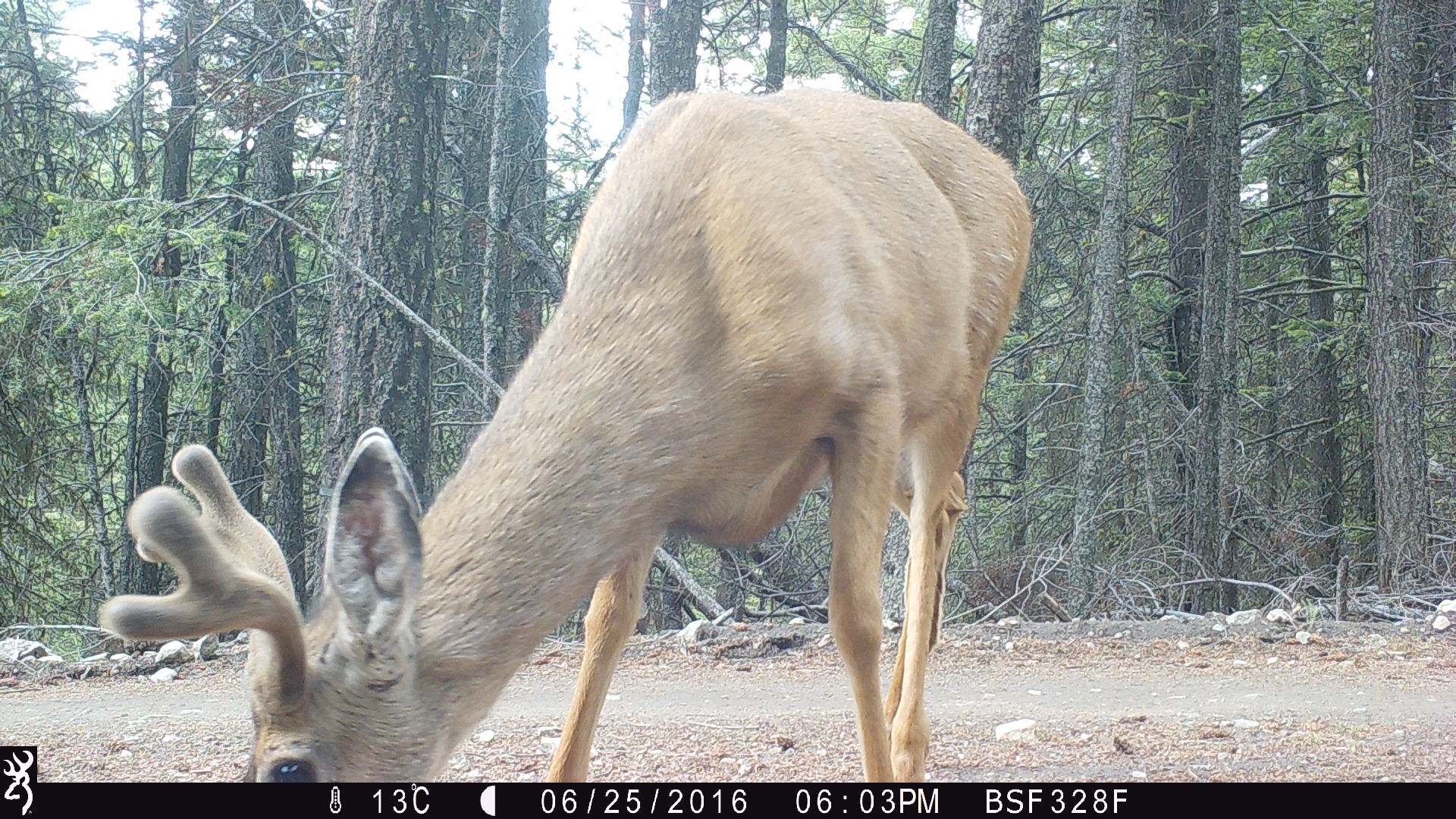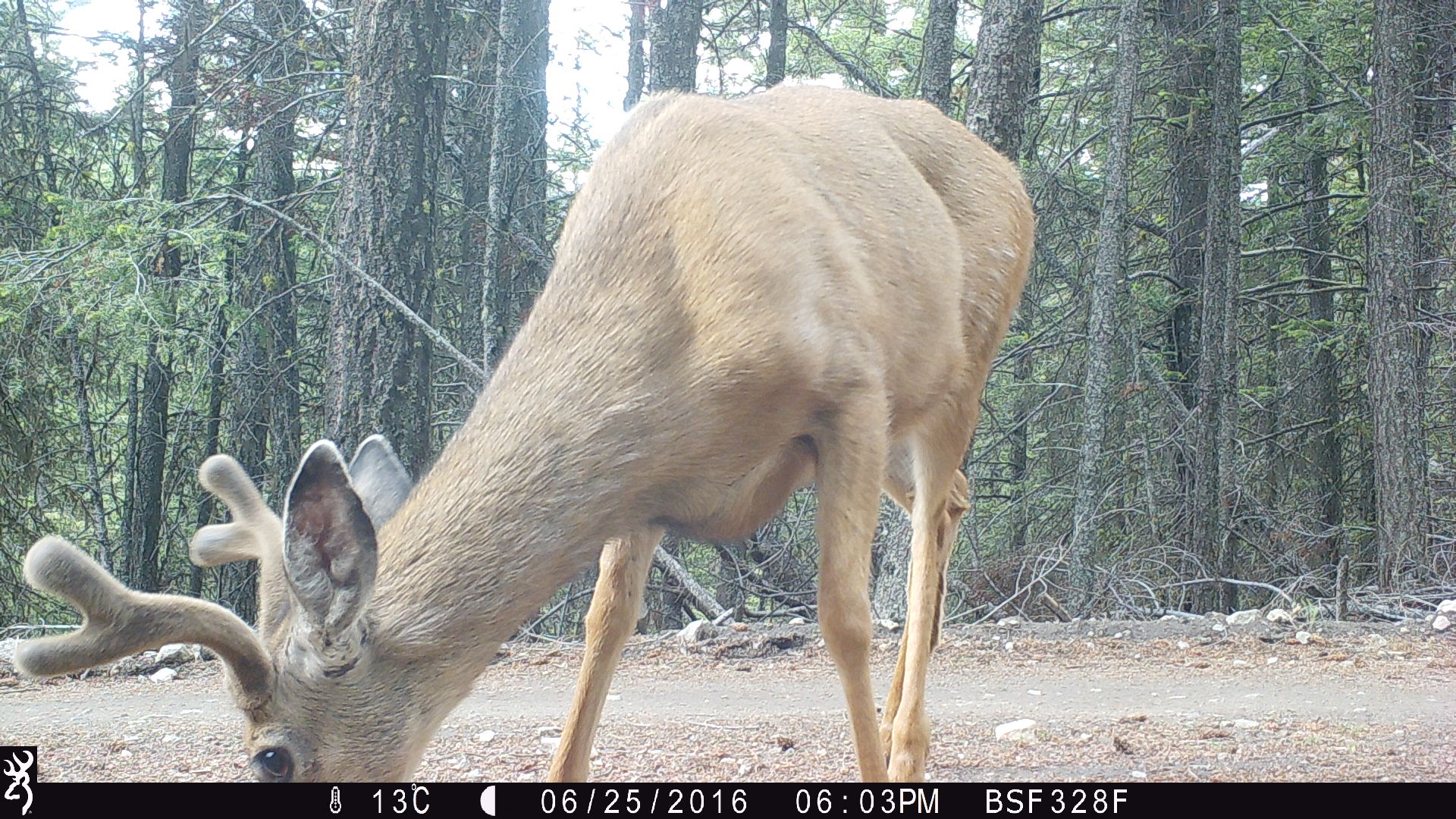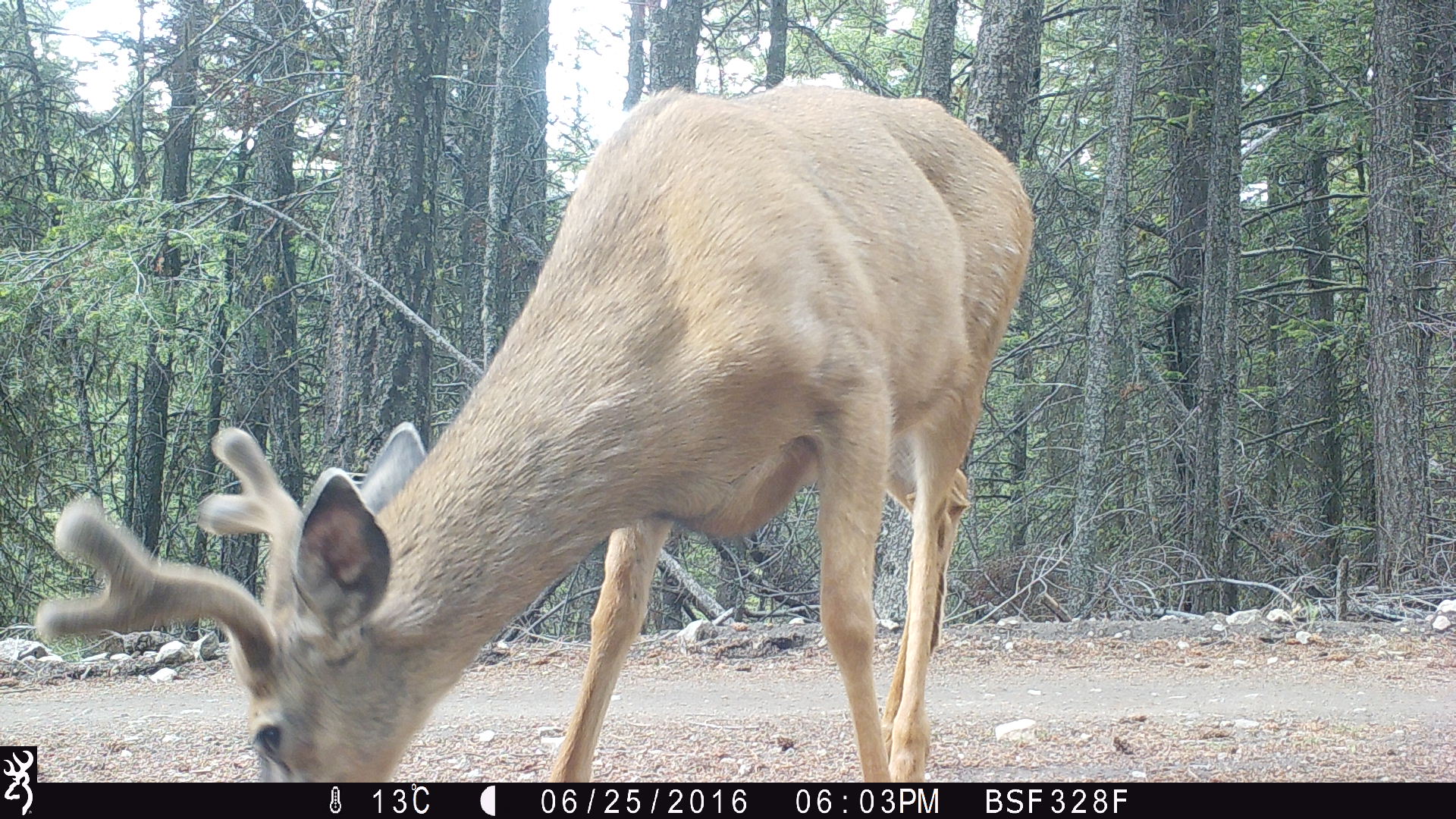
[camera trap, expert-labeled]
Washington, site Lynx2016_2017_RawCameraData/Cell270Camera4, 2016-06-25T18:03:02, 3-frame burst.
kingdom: Animalia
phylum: Chordata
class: Mammalia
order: Artiodactyla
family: Cervidae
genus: Odocoileus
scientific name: Odocoileus hemionus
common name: mule deer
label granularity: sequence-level